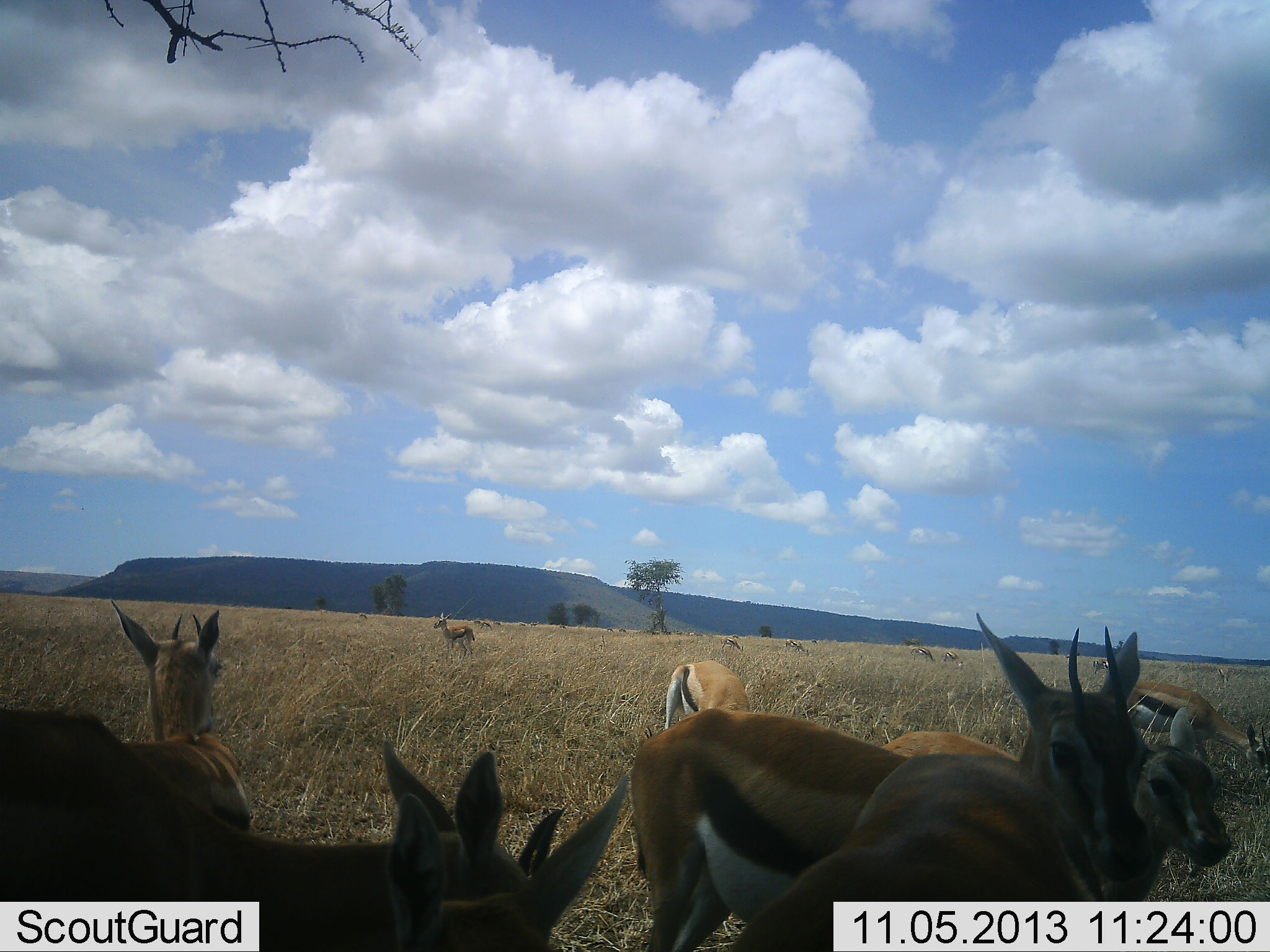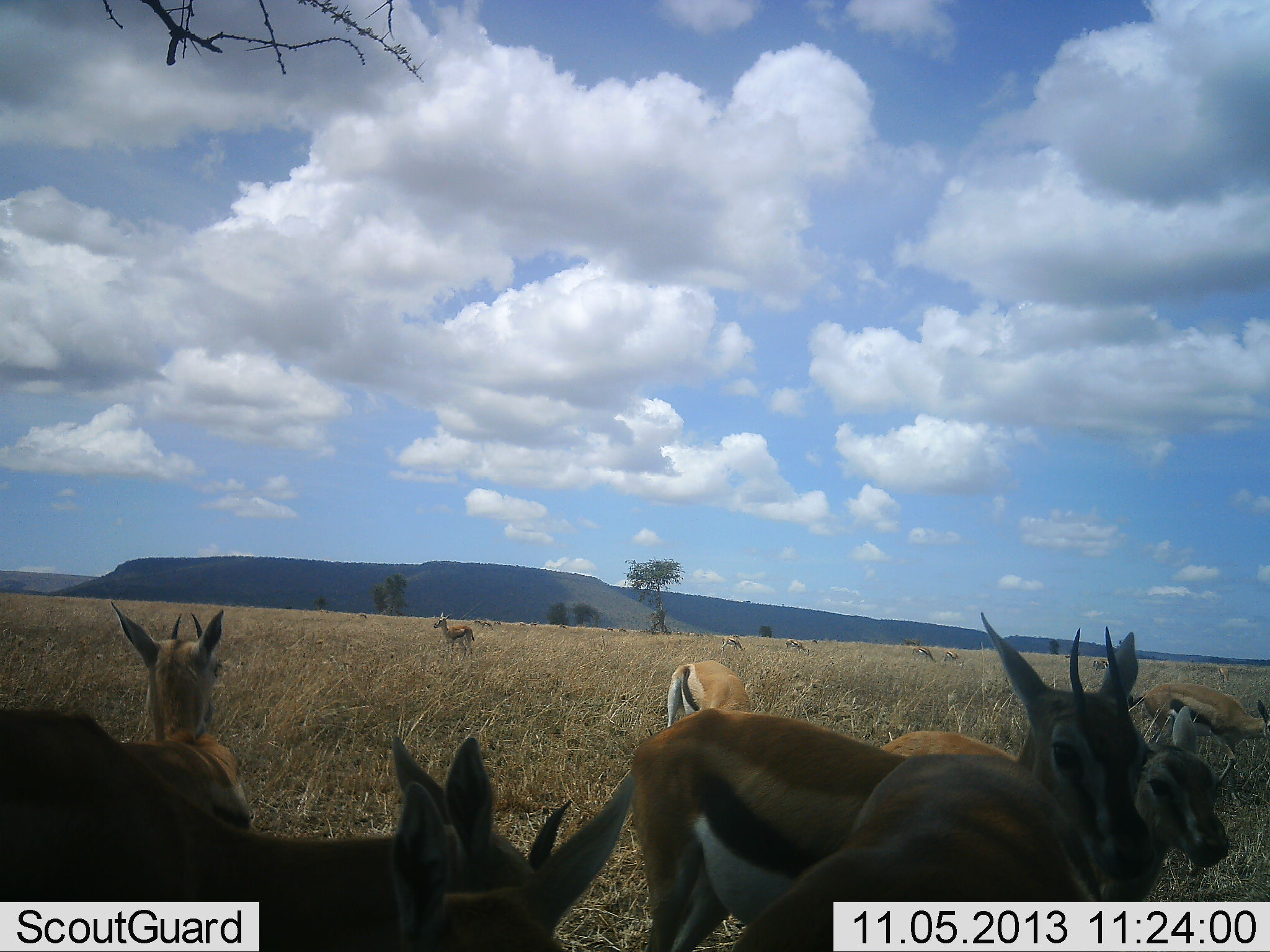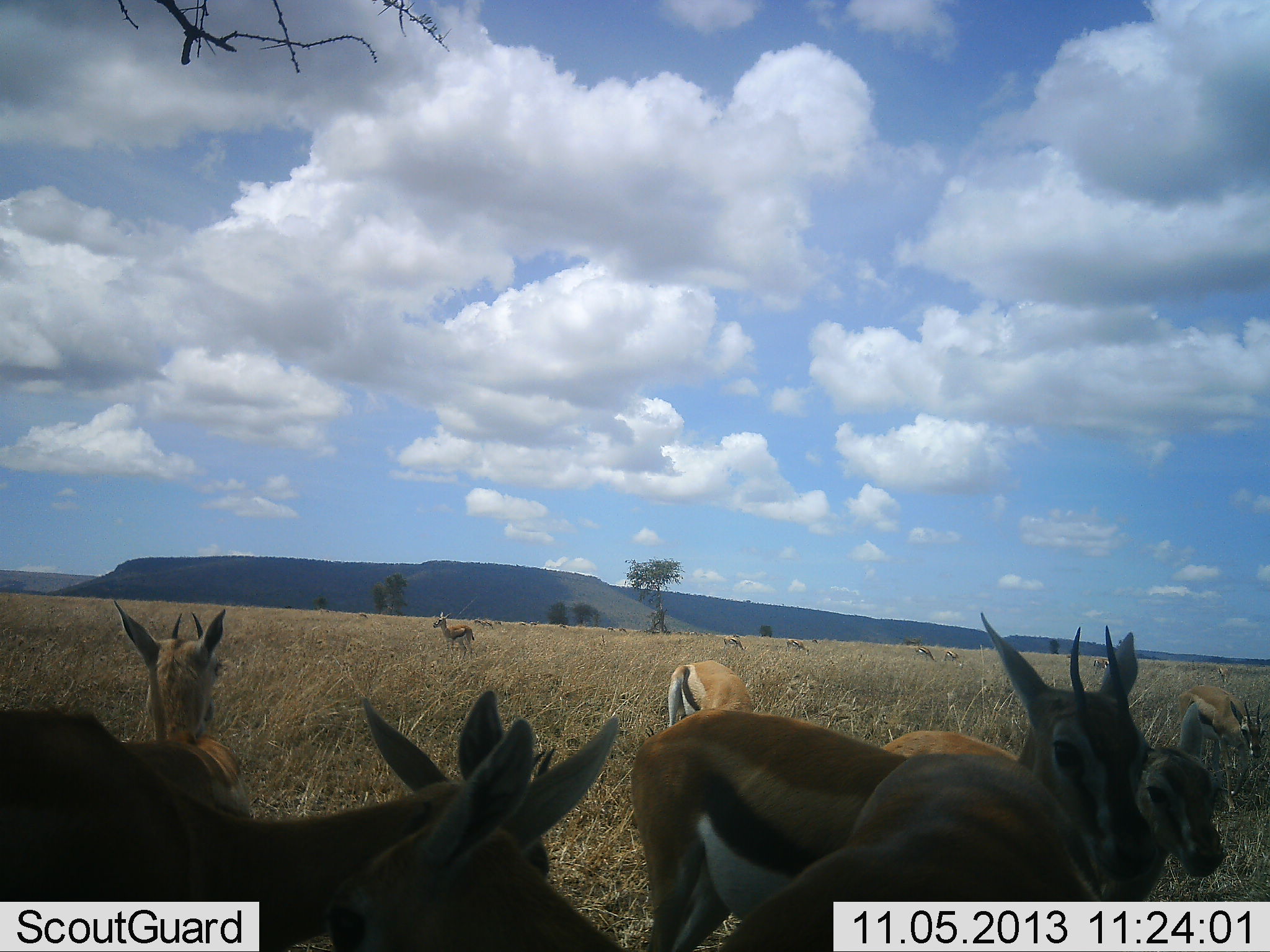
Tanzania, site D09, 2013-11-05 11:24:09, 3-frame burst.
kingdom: Animalia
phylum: Chordata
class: Mammalia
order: Artiodactyla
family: Bovidae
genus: Eudorcas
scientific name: Eudorcas thomsonii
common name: thomson's gazelle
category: gazellethomsons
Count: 11-50.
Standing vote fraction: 100%.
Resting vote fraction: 10%.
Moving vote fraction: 10%.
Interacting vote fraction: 0%.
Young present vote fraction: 10%.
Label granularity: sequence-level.